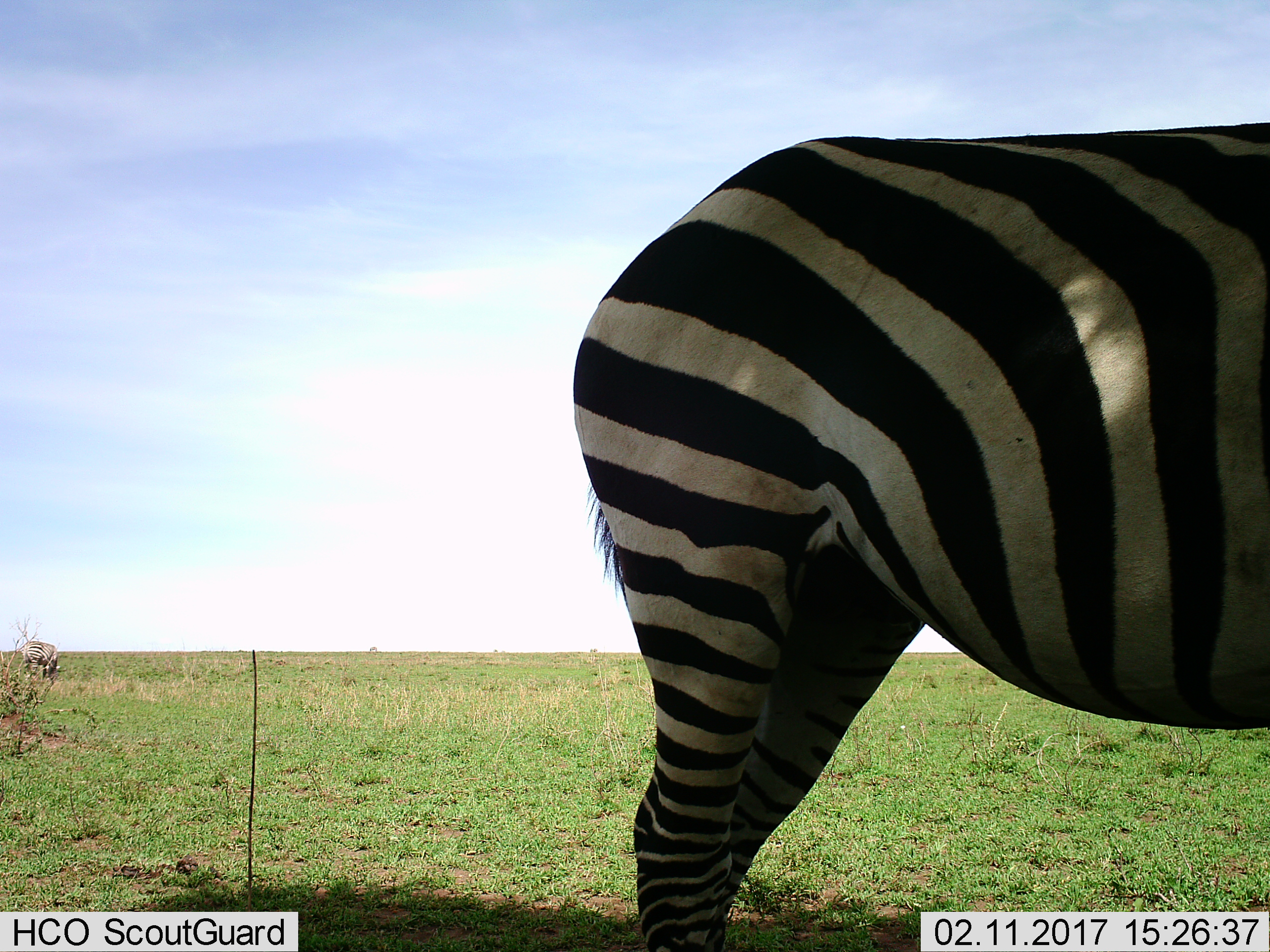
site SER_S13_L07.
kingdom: Animalia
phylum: Chordata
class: Mammalia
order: Perissodactyla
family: Equidae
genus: Equus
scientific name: Equus quagga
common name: plains zebra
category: zebraplains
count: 2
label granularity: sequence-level